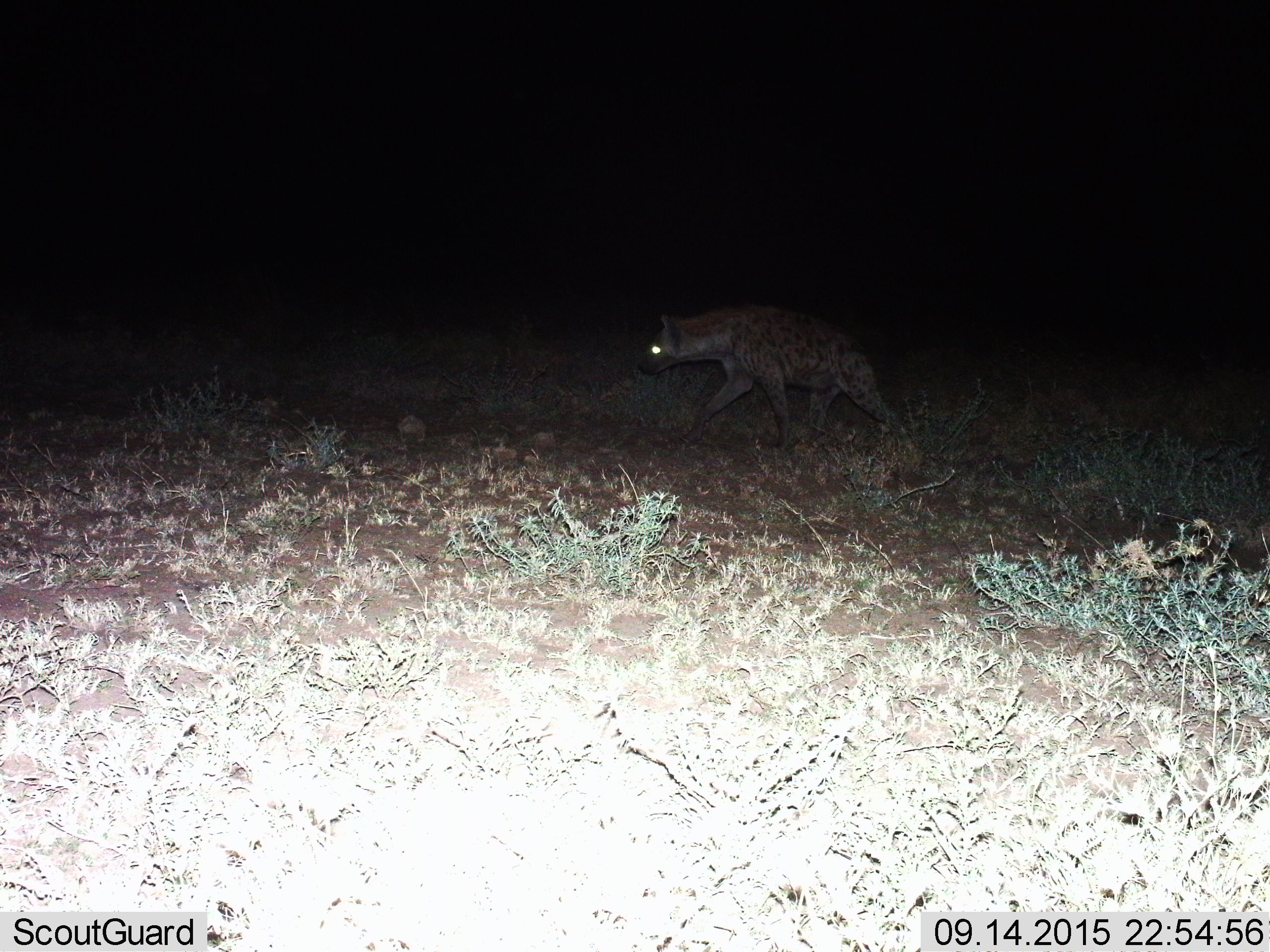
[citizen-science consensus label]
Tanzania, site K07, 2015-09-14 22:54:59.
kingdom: Animalia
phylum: Chordata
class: Mammalia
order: Carnivora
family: Hyaenidae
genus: Crocuta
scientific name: Crocuta crocuta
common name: spotted hyena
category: hyenaspotted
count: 1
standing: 11%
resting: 0%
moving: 89%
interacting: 0%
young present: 0%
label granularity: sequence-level